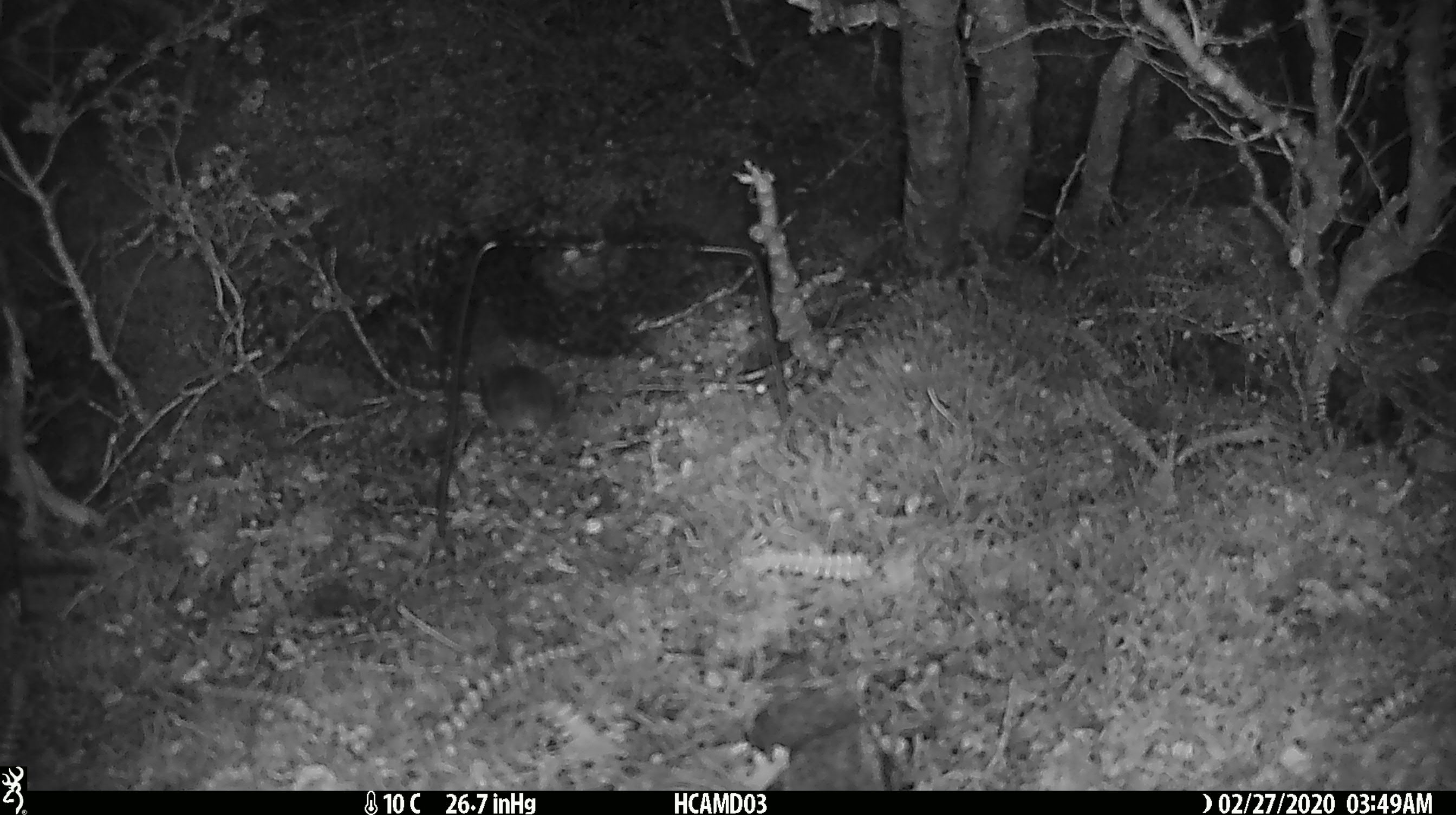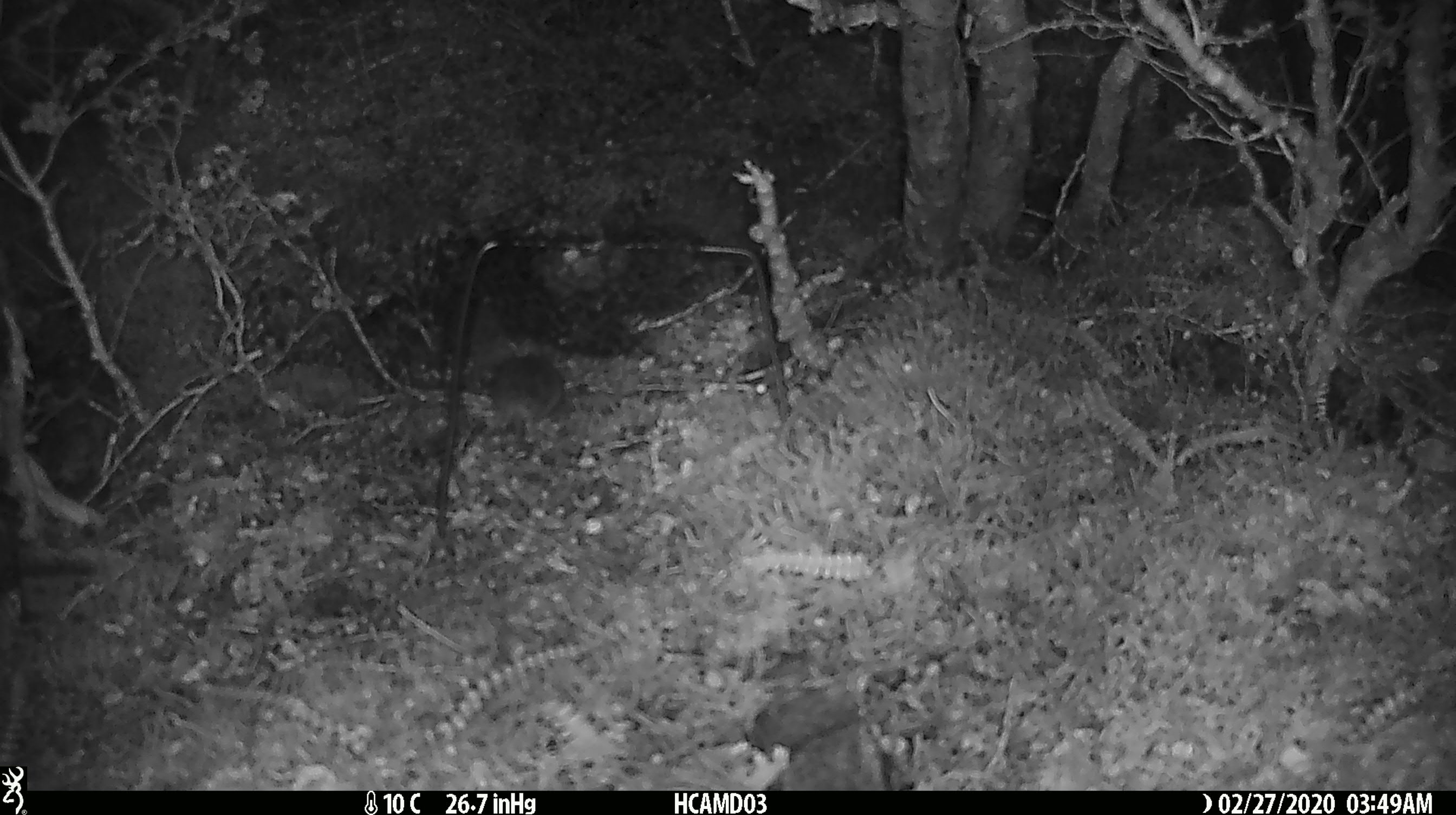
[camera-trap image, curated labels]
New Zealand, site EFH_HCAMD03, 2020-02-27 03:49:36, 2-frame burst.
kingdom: Animalia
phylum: Chordata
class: Mammalia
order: Rodentia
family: Muridae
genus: Mus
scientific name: Mus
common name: mouse